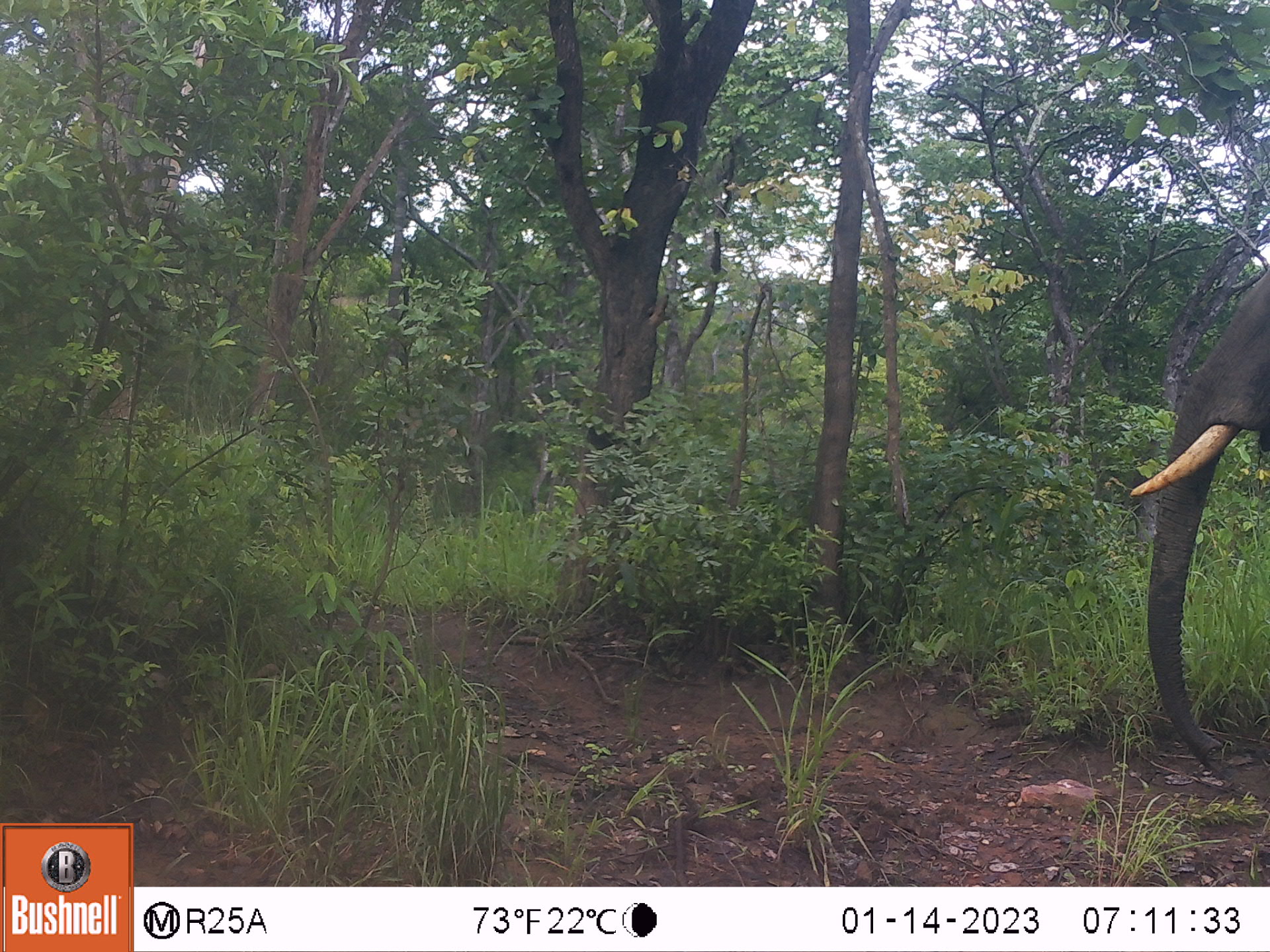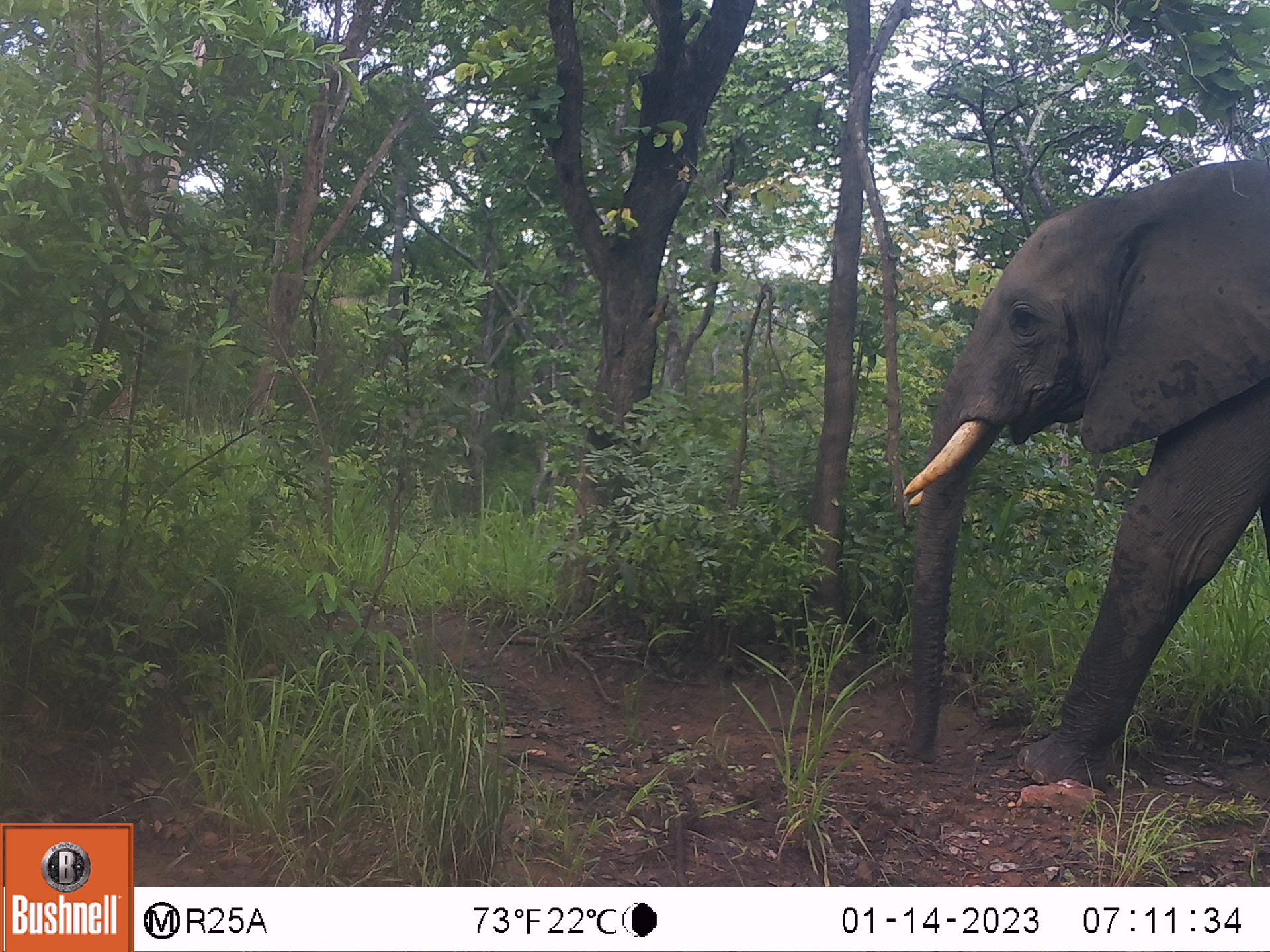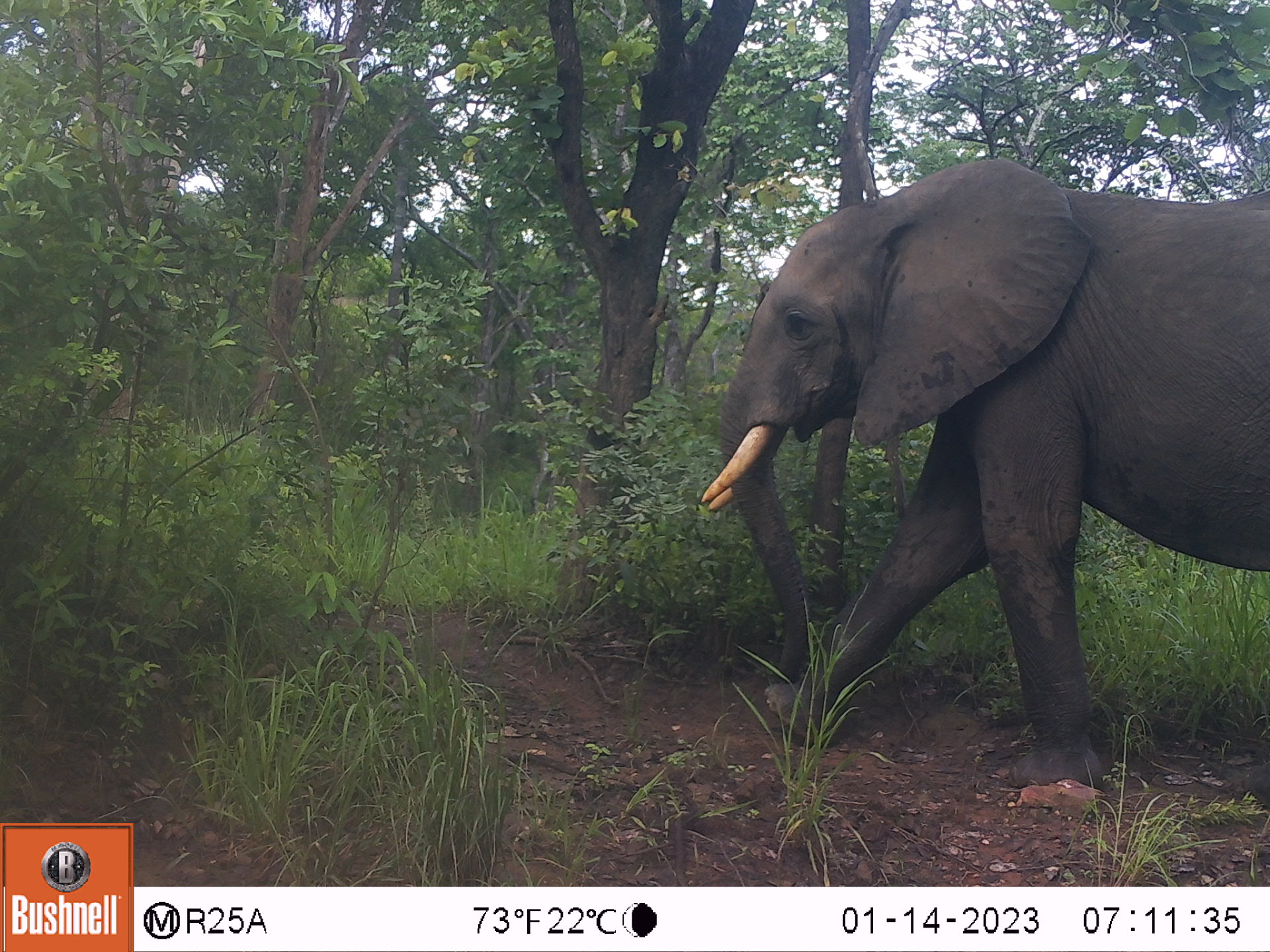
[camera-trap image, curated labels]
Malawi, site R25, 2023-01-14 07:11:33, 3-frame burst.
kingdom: Animalia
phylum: Chordata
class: Mammalia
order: Proboscidea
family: Elephantidae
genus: Loxodonta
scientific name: Loxodonta africana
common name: african savanna elephant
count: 1